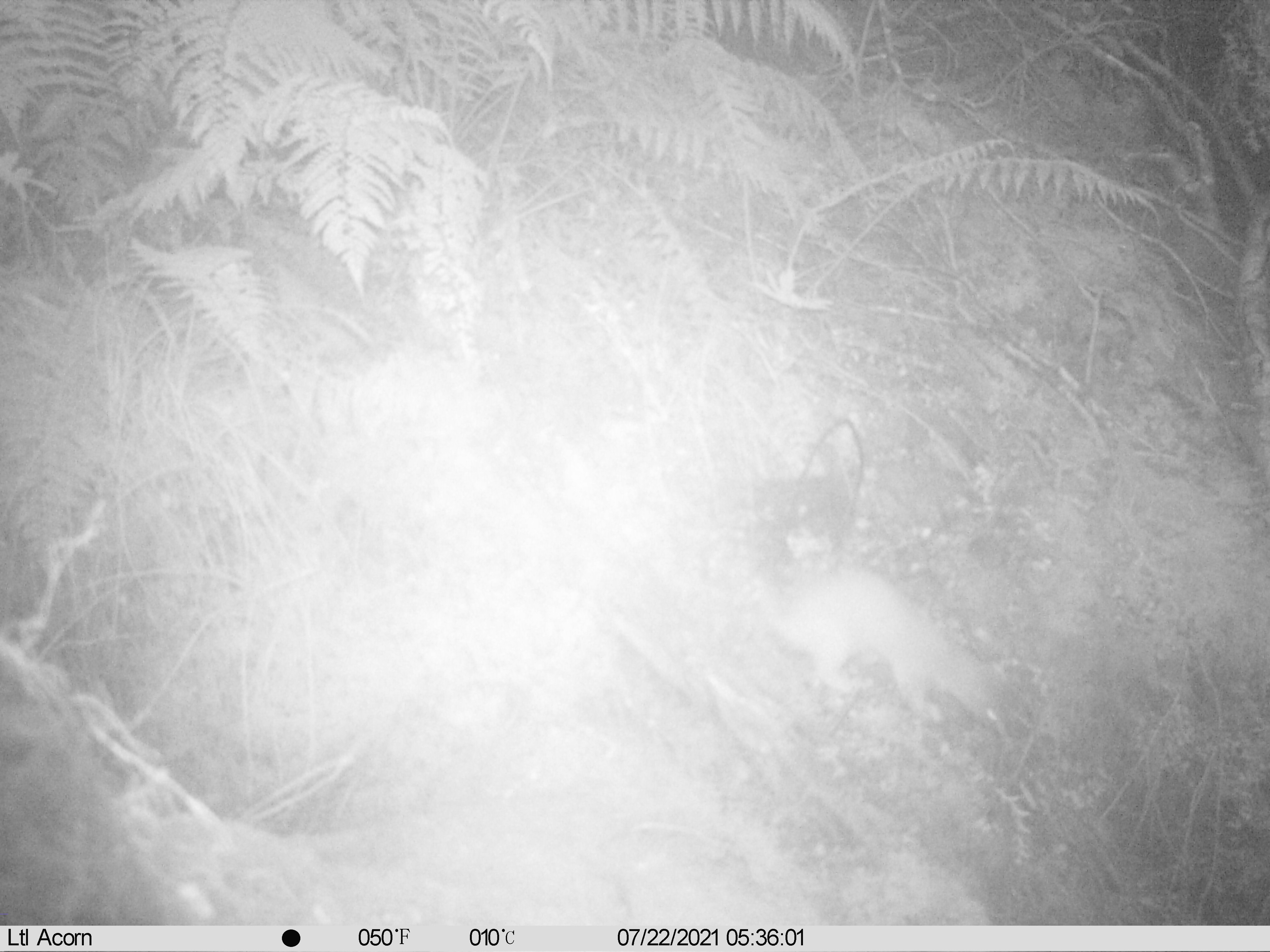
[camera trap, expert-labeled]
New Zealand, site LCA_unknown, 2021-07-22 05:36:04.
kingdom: Animalia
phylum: Chordata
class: Mammalia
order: Carnivora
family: Mustelidae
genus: Mustela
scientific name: Mustela erminea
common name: stoat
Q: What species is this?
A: Stoat (Mustela erminea).